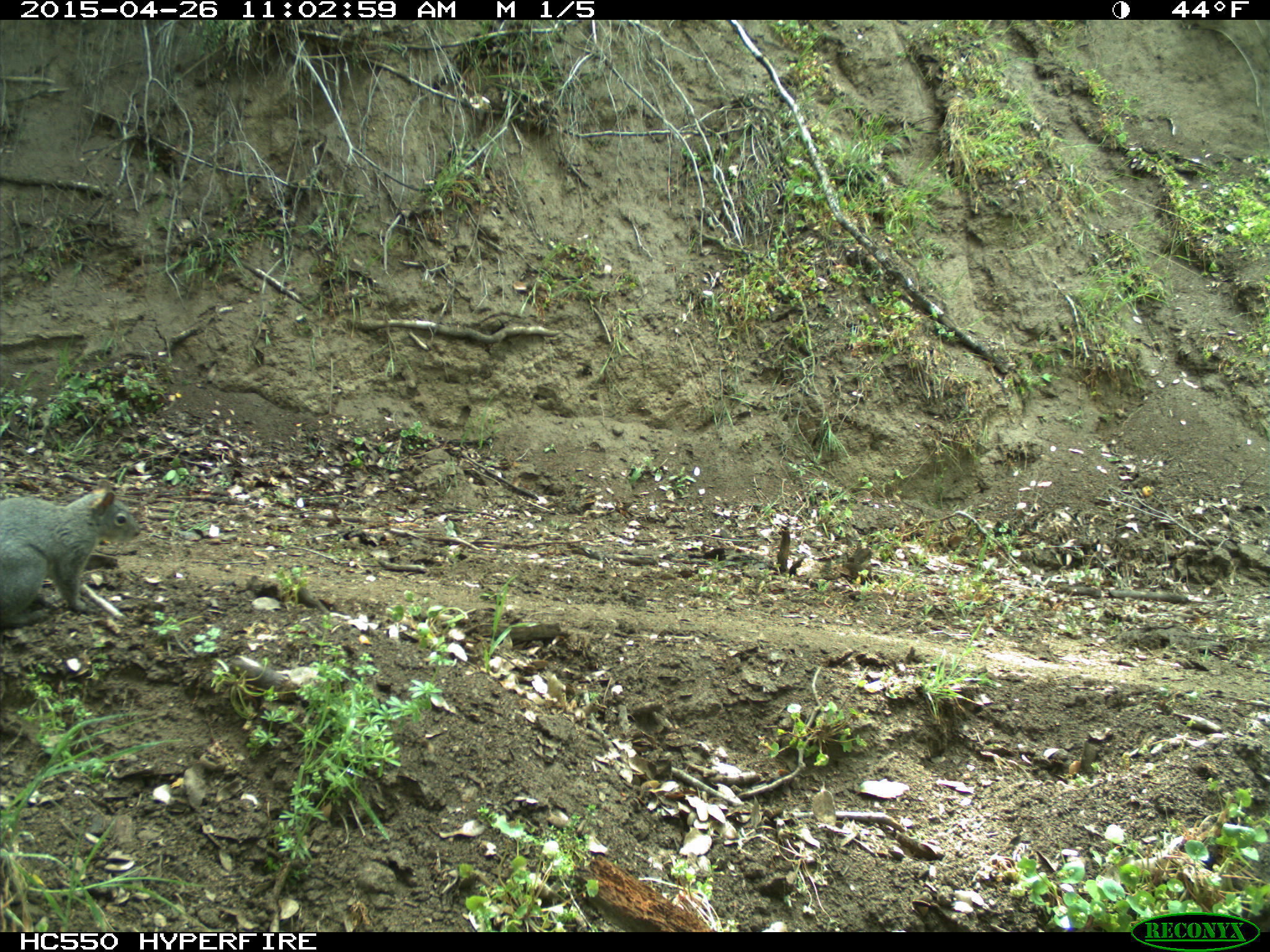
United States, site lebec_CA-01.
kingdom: Animalia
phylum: Chordata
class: Mammalia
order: Rodentia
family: Sciuridae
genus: Sciurus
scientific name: Sciurus carolinensis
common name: eastern gray squirrel